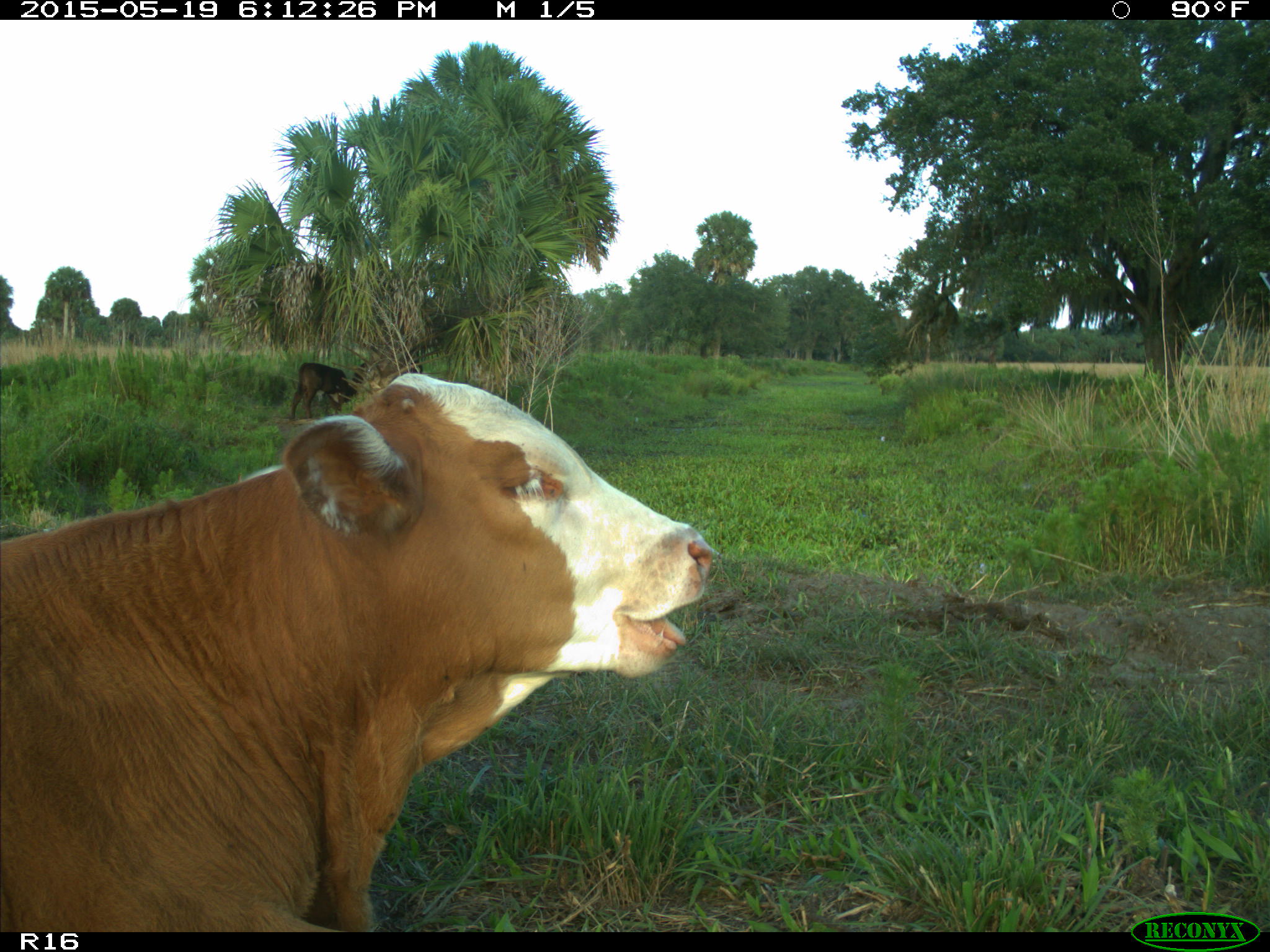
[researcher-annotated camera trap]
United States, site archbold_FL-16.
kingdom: Animalia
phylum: Chordata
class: Mammalia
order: Artiodactyla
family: Bovidae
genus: Bos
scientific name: Bos taurus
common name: domestic cow